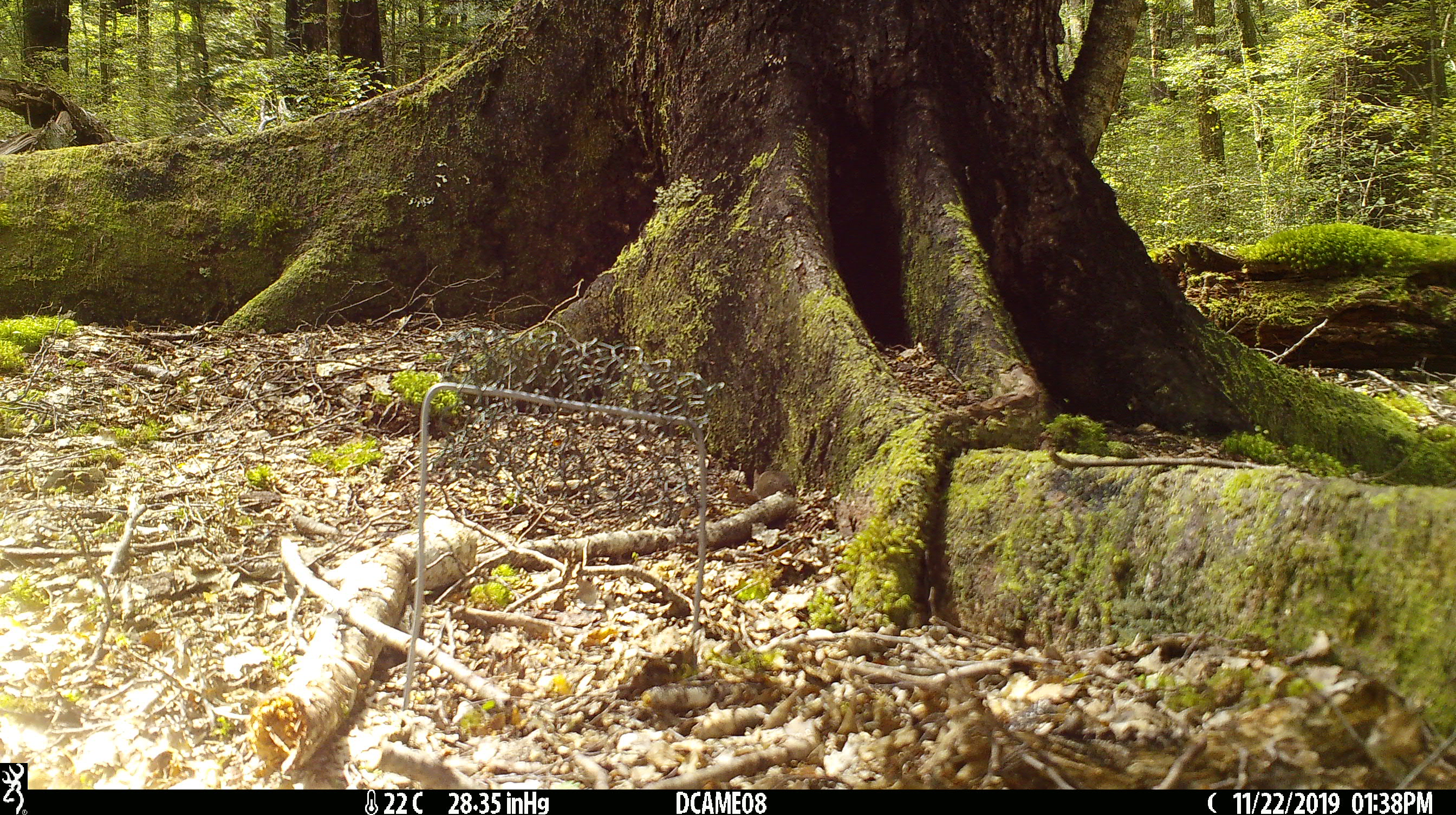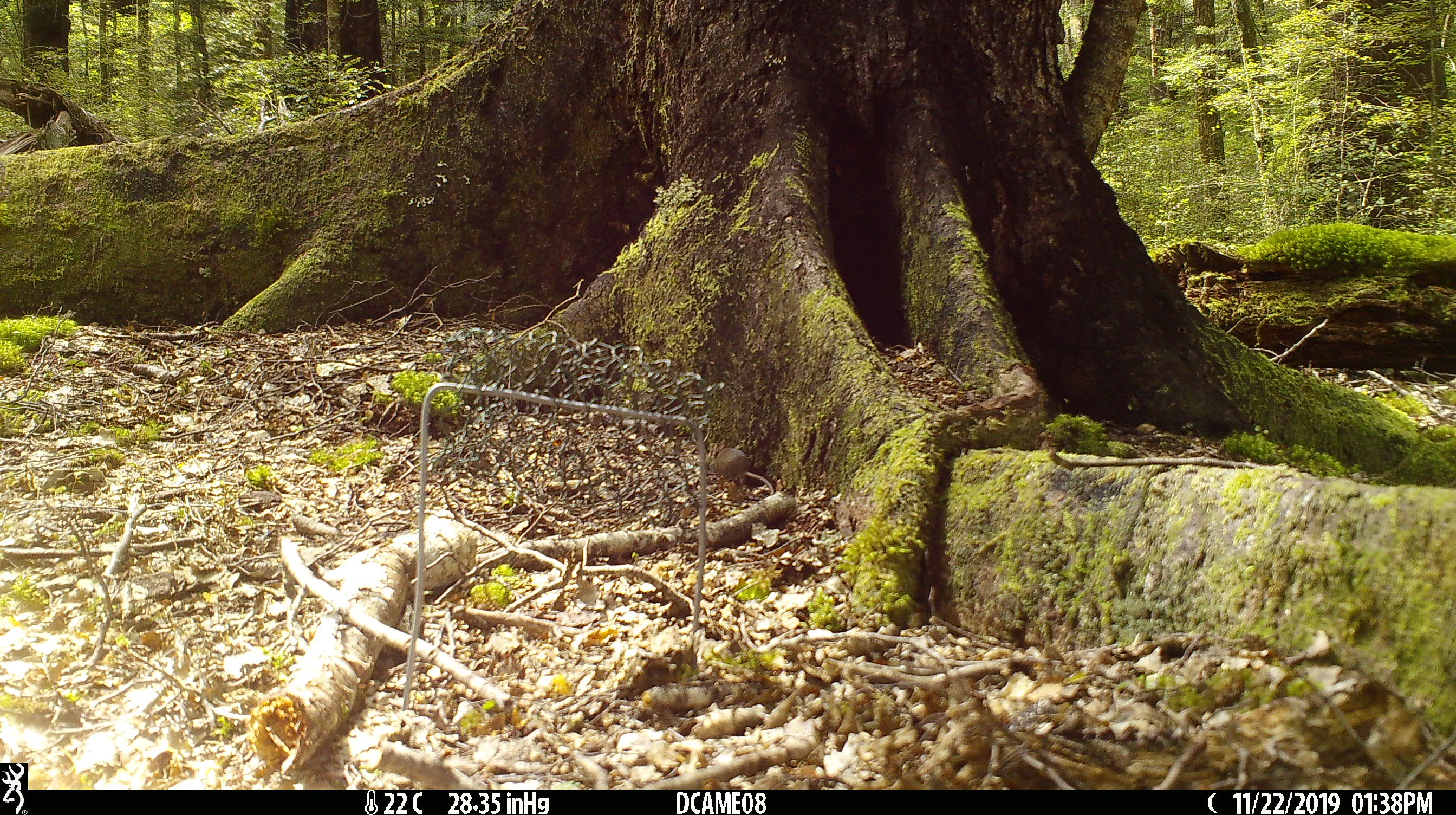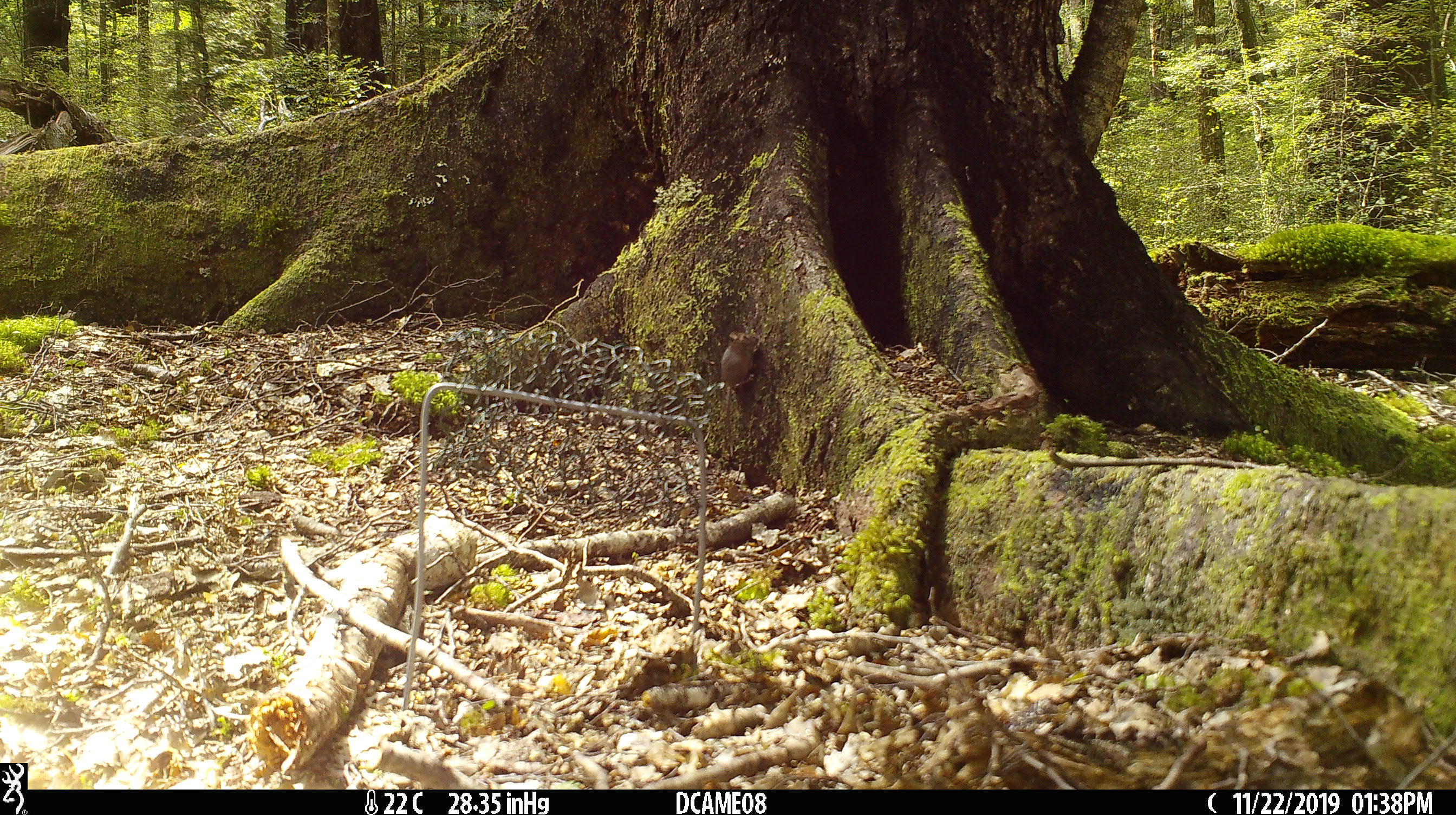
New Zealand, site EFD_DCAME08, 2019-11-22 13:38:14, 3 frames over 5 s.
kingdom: Animalia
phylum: Chordata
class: Mammalia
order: Rodentia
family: Muridae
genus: Mus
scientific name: Mus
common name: mouse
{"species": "mouse (Mus)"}